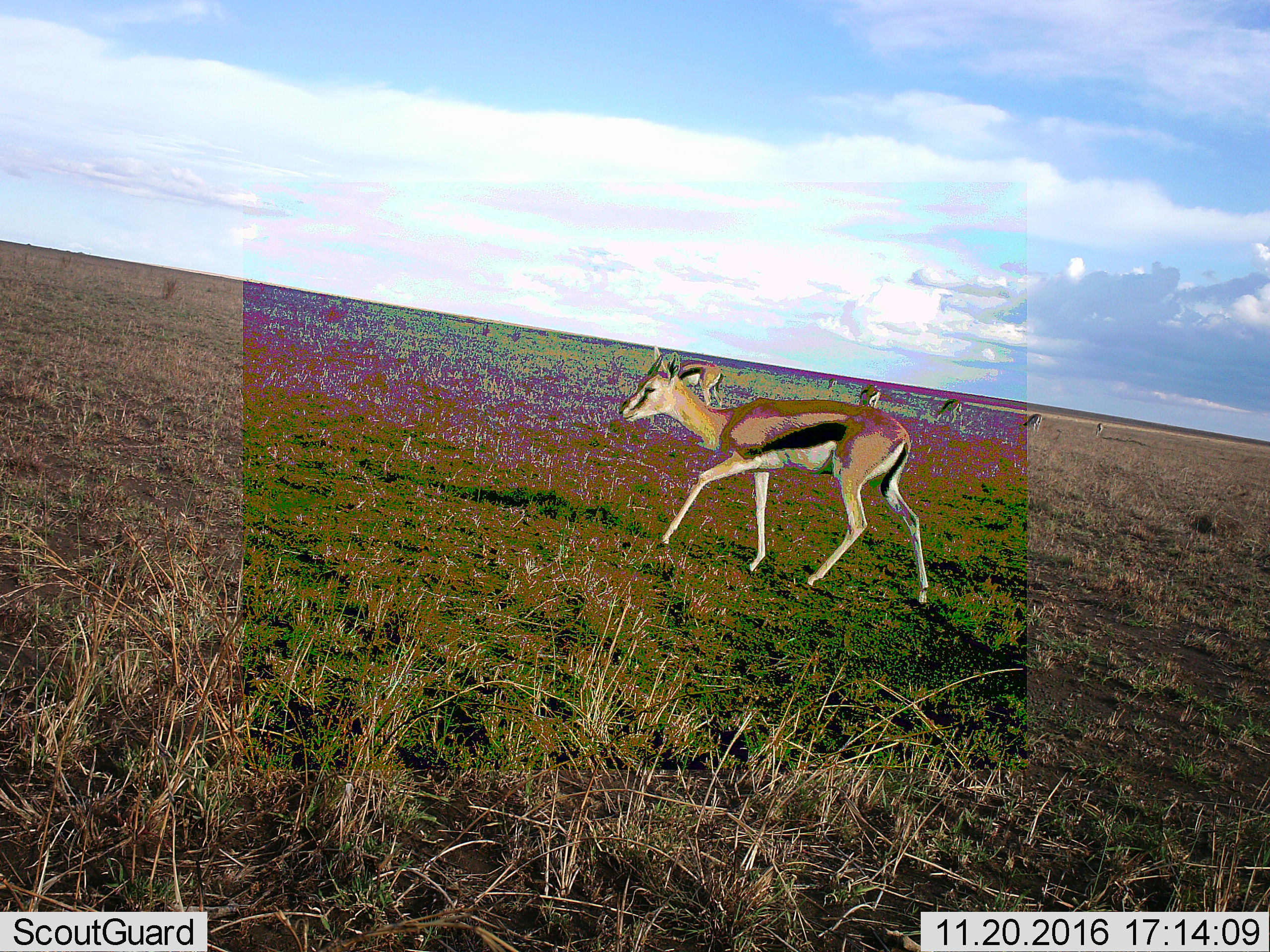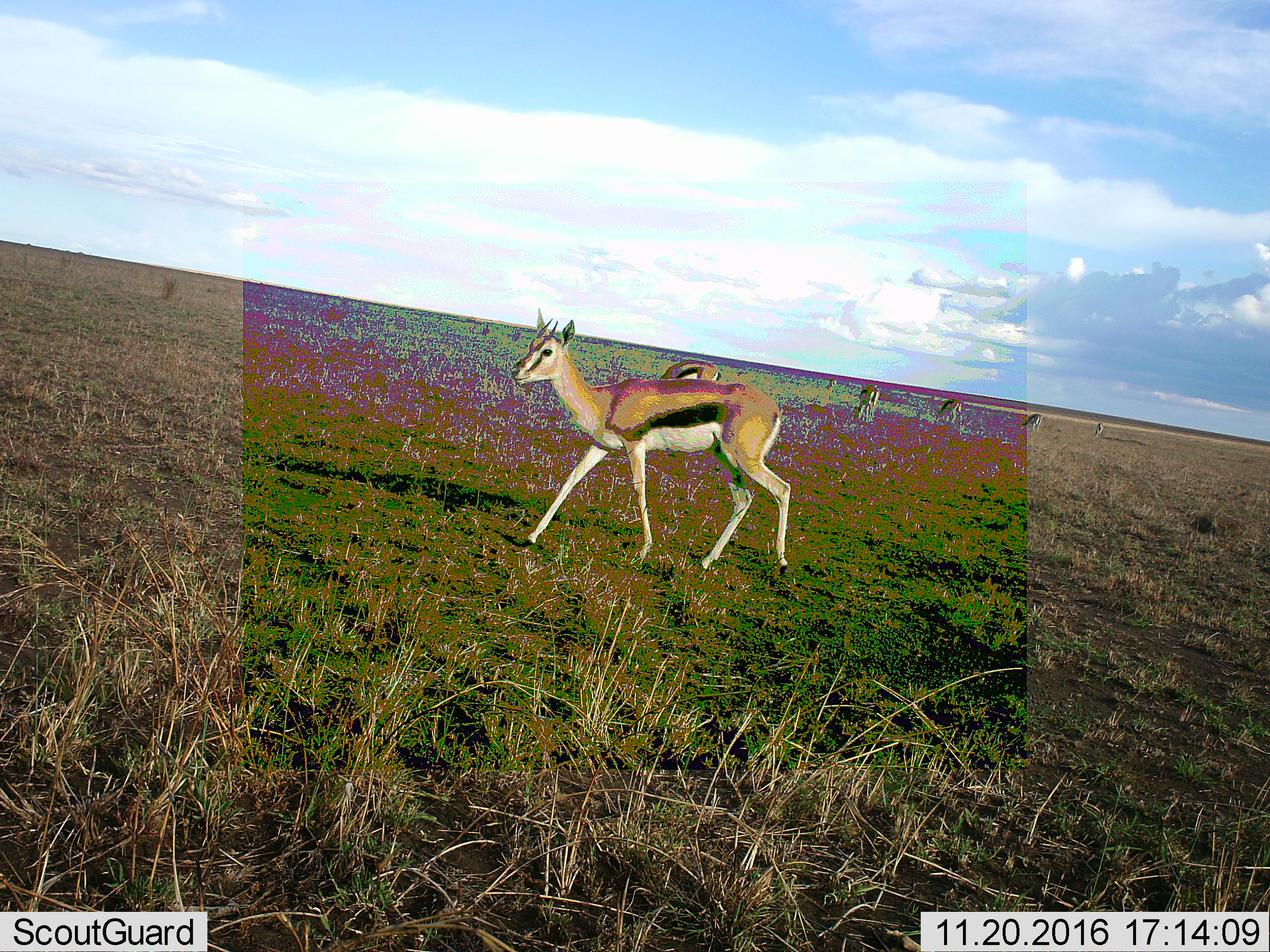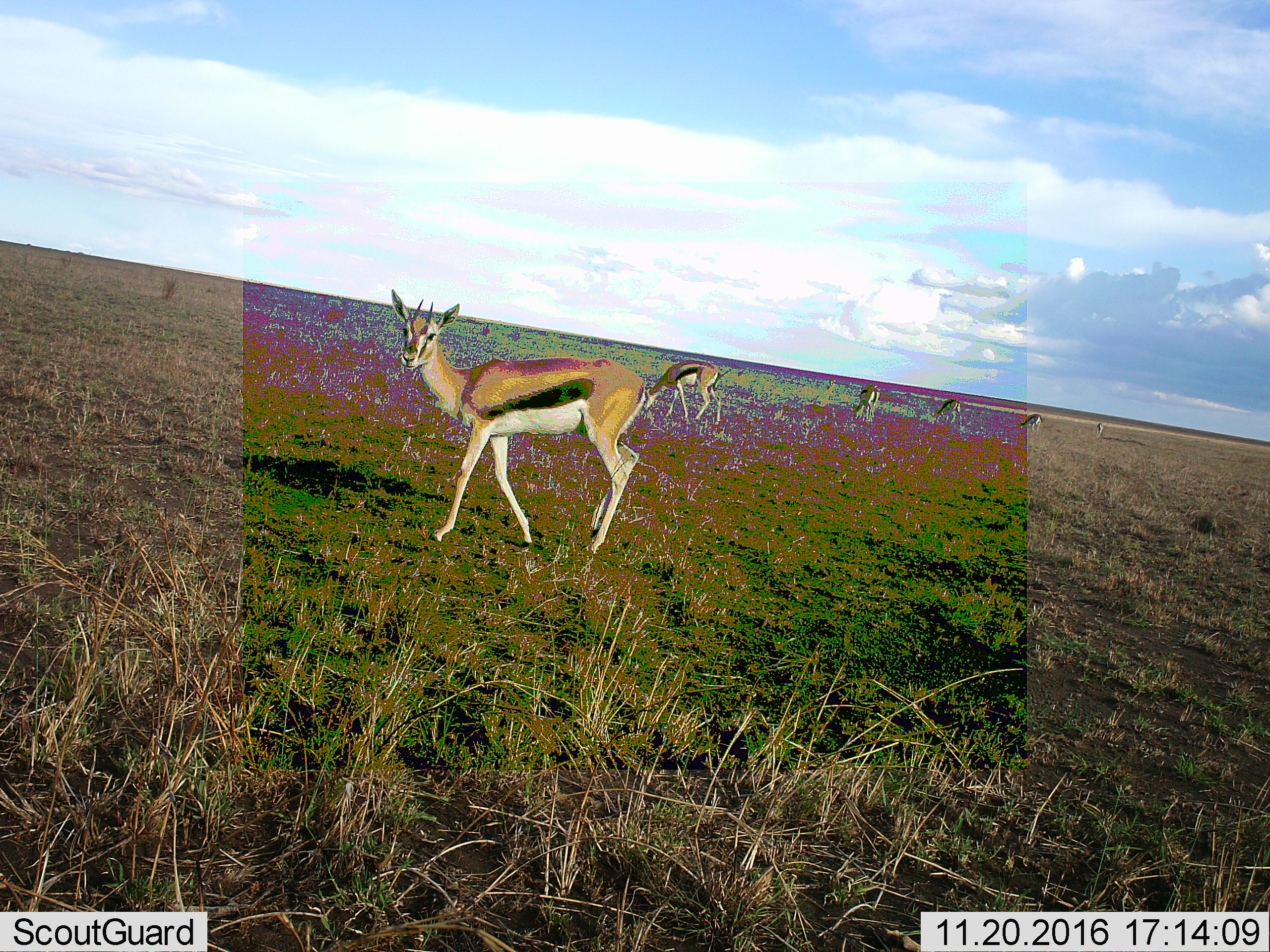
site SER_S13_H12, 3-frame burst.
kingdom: Animalia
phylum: Chordata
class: Mammalia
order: Artiodactyla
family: Bovidae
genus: Eudorcas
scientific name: Eudorcas thomsonii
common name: thomson's gazelle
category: gazellethomsons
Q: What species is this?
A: Gazellethomsons (thomson's gazelle) (Eudorcas thomsonii).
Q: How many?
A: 6.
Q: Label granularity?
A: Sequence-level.